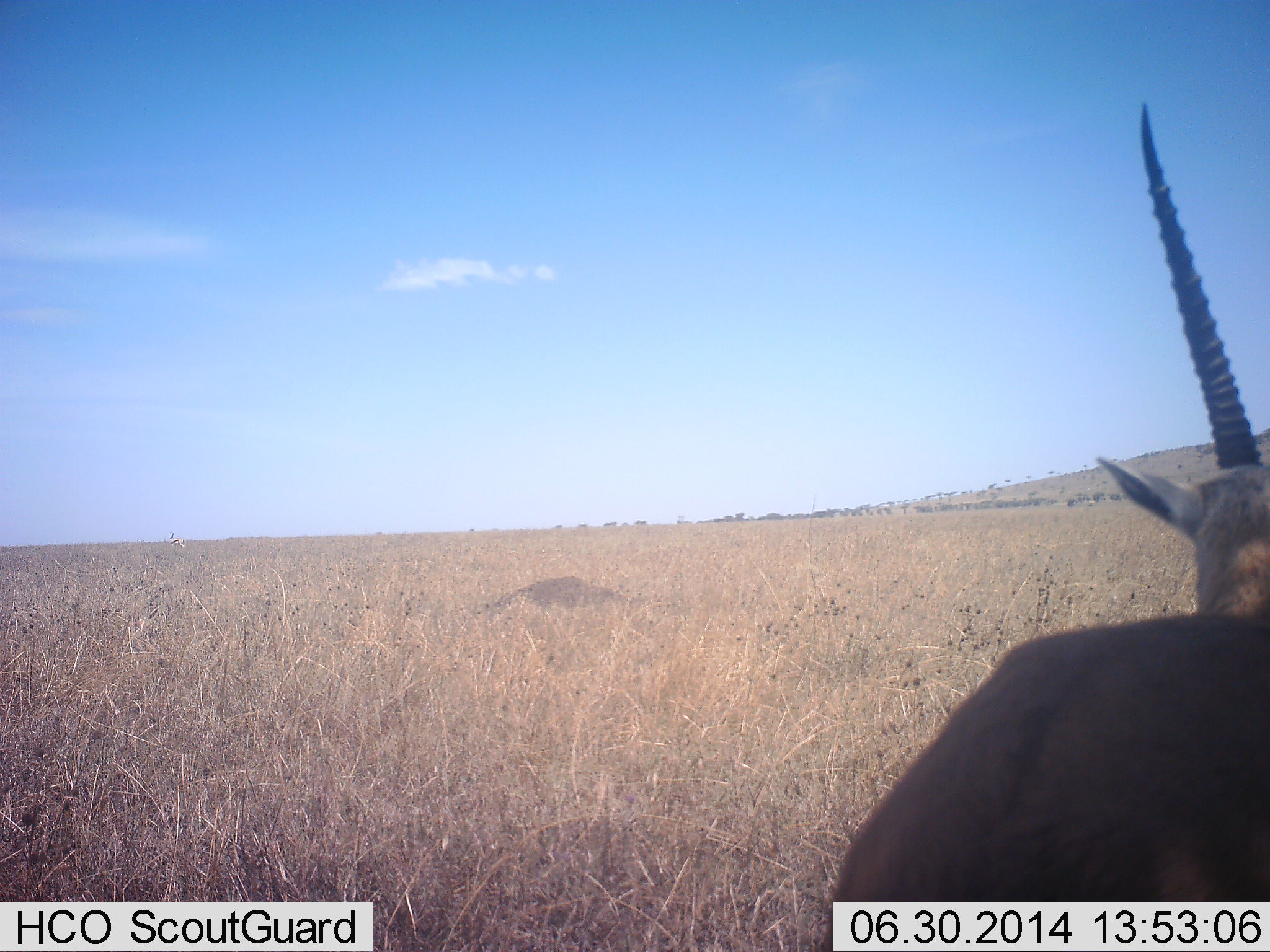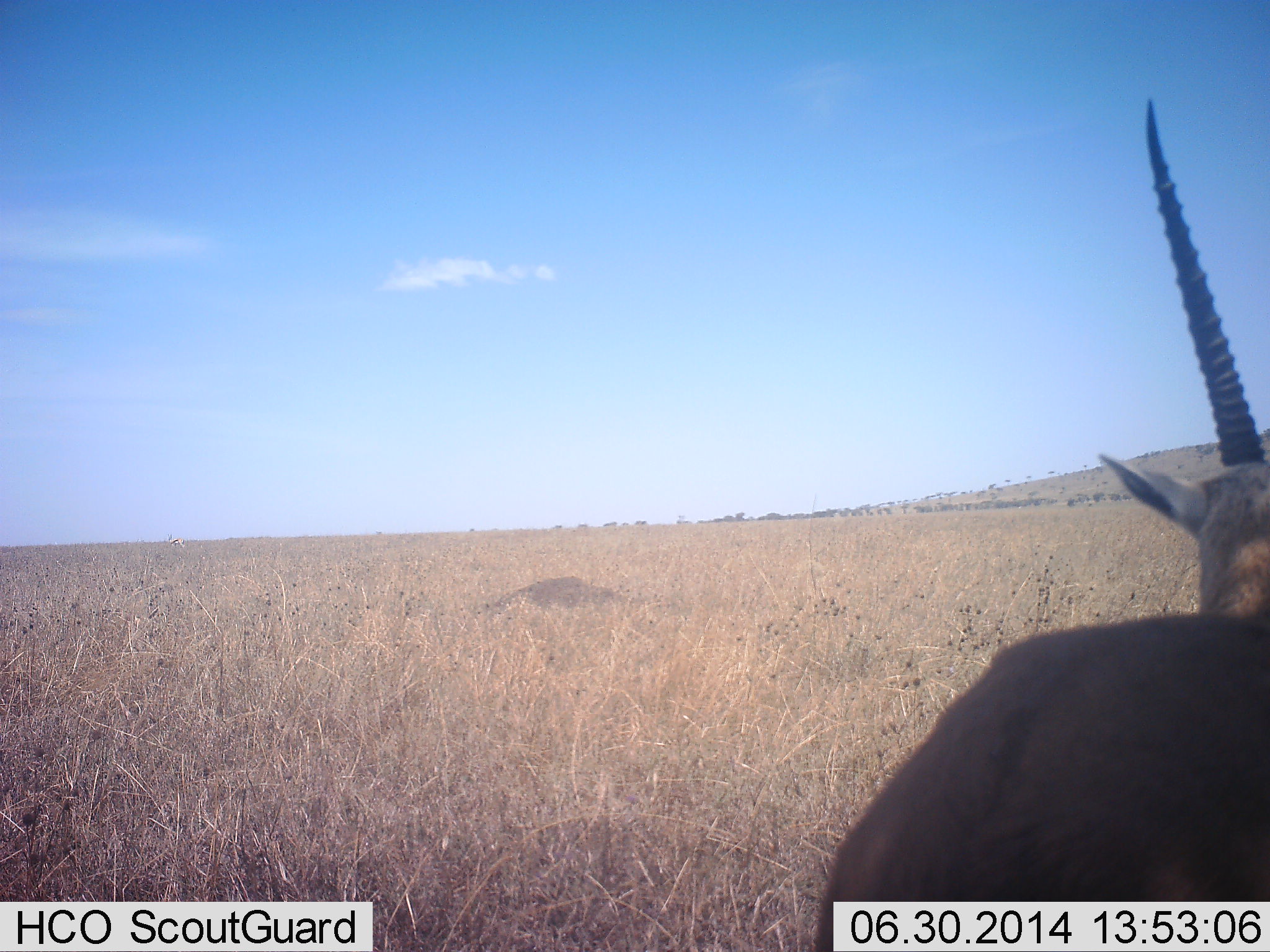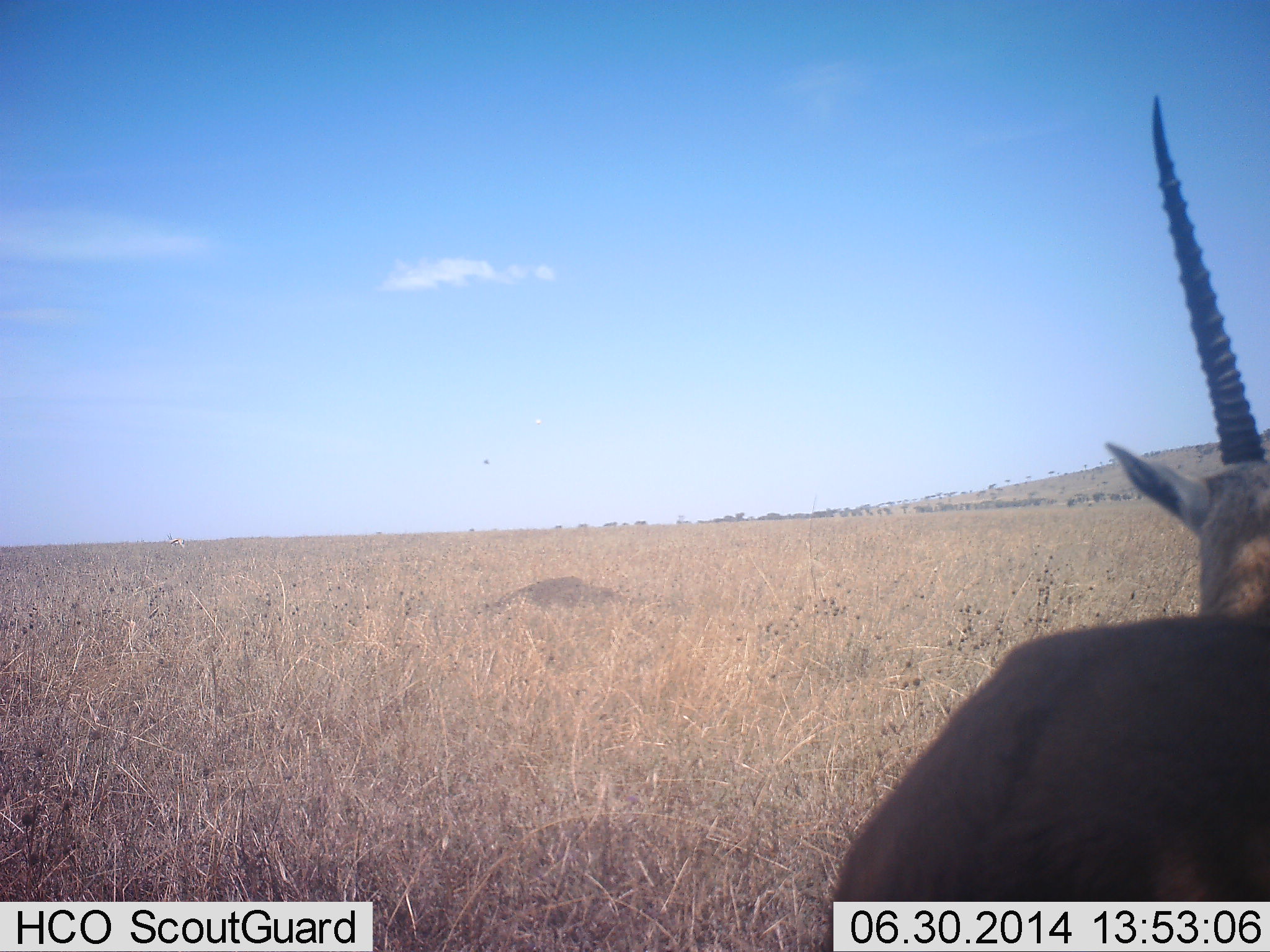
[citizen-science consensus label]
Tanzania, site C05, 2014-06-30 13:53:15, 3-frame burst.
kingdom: Animalia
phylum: Chordata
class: Mammalia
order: Artiodactyla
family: Bovidae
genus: Eudorcas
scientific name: Eudorcas thomsonii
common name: thomson's gazelle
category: gazellethomsons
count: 1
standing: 100%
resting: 0%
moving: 0%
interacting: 0%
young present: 0%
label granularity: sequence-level